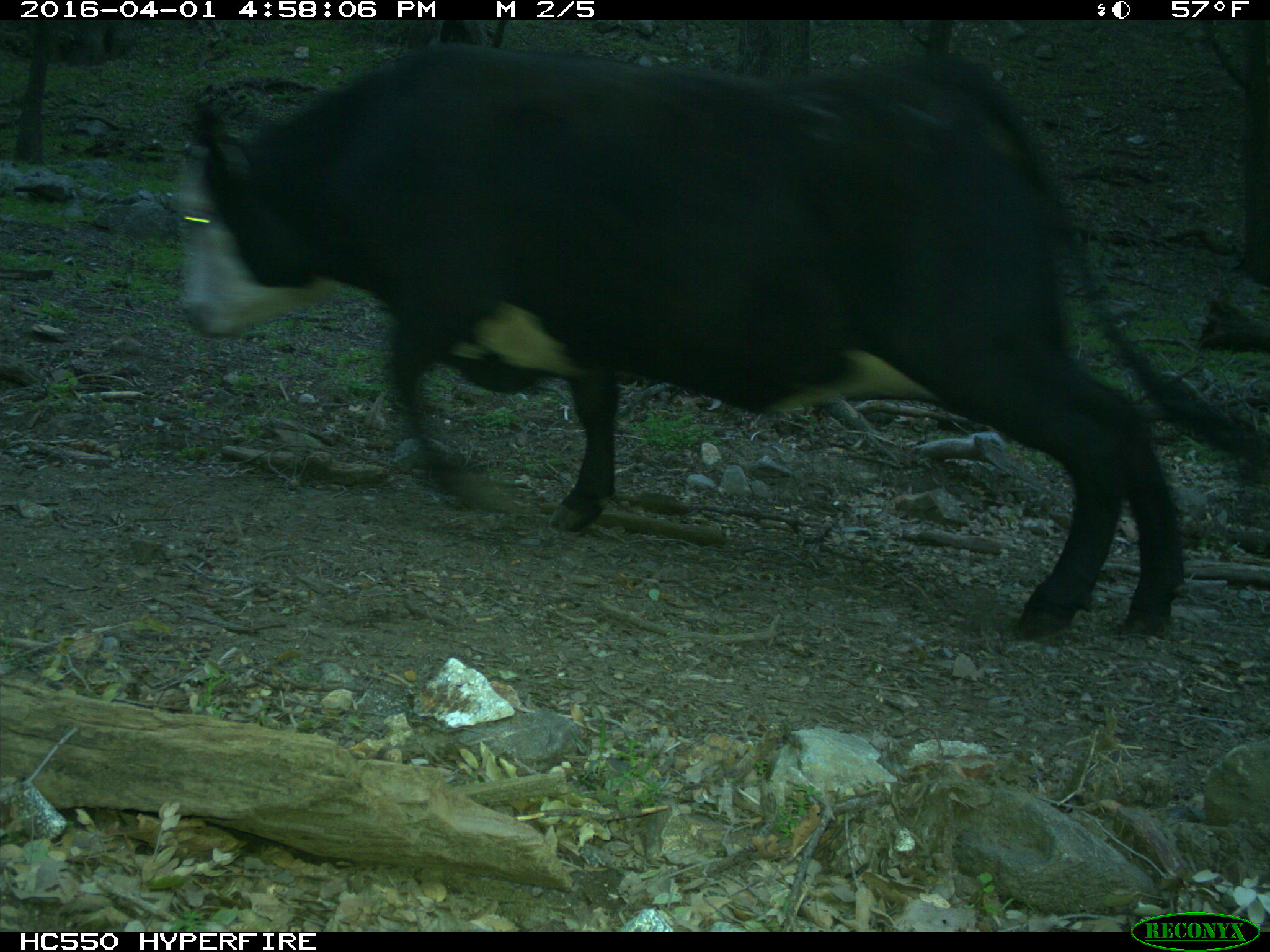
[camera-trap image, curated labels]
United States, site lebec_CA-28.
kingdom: Animalia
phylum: Chordata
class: Mammalia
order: Artiodactyla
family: Bovidae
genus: Bos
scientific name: Bos taurus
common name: domestic cow